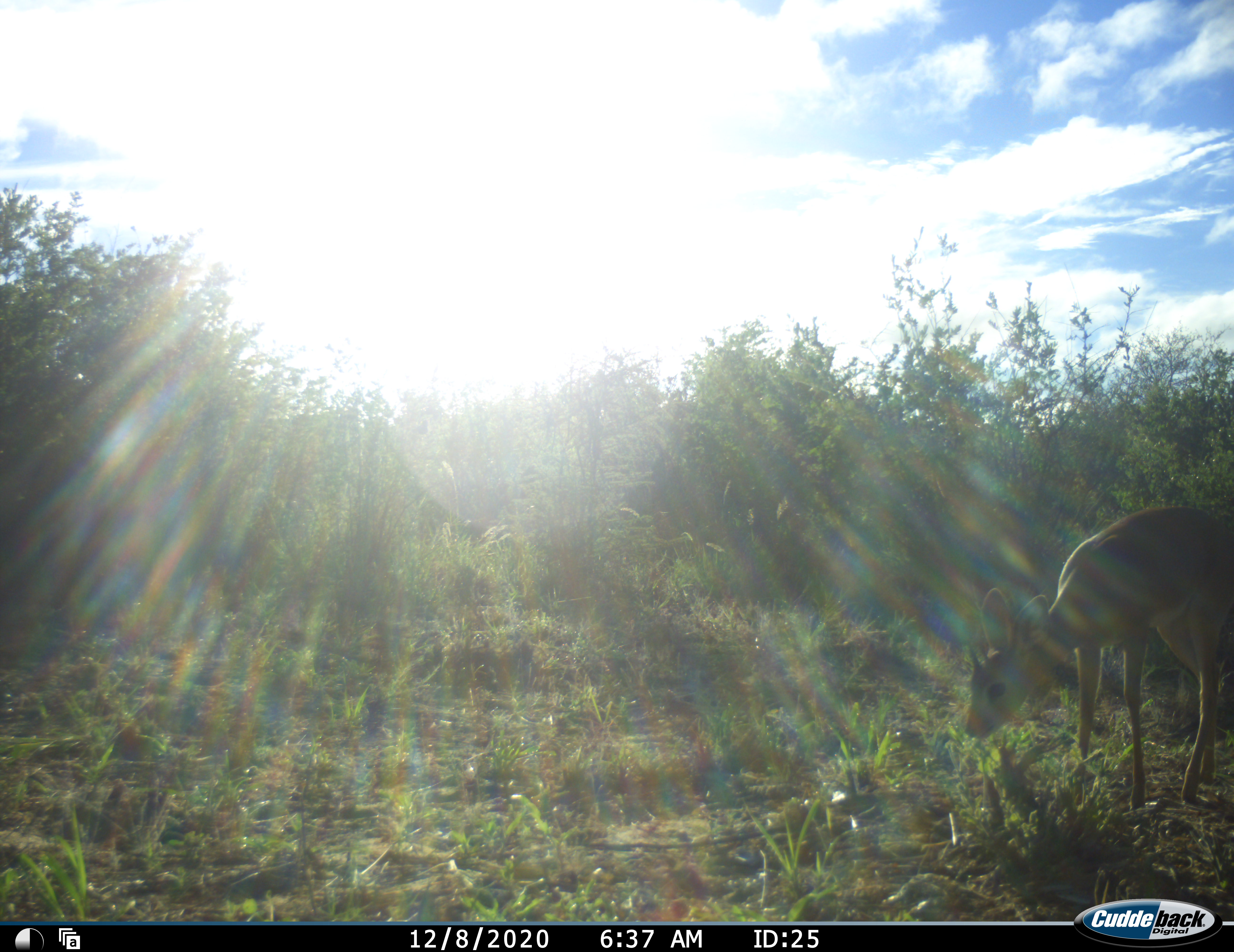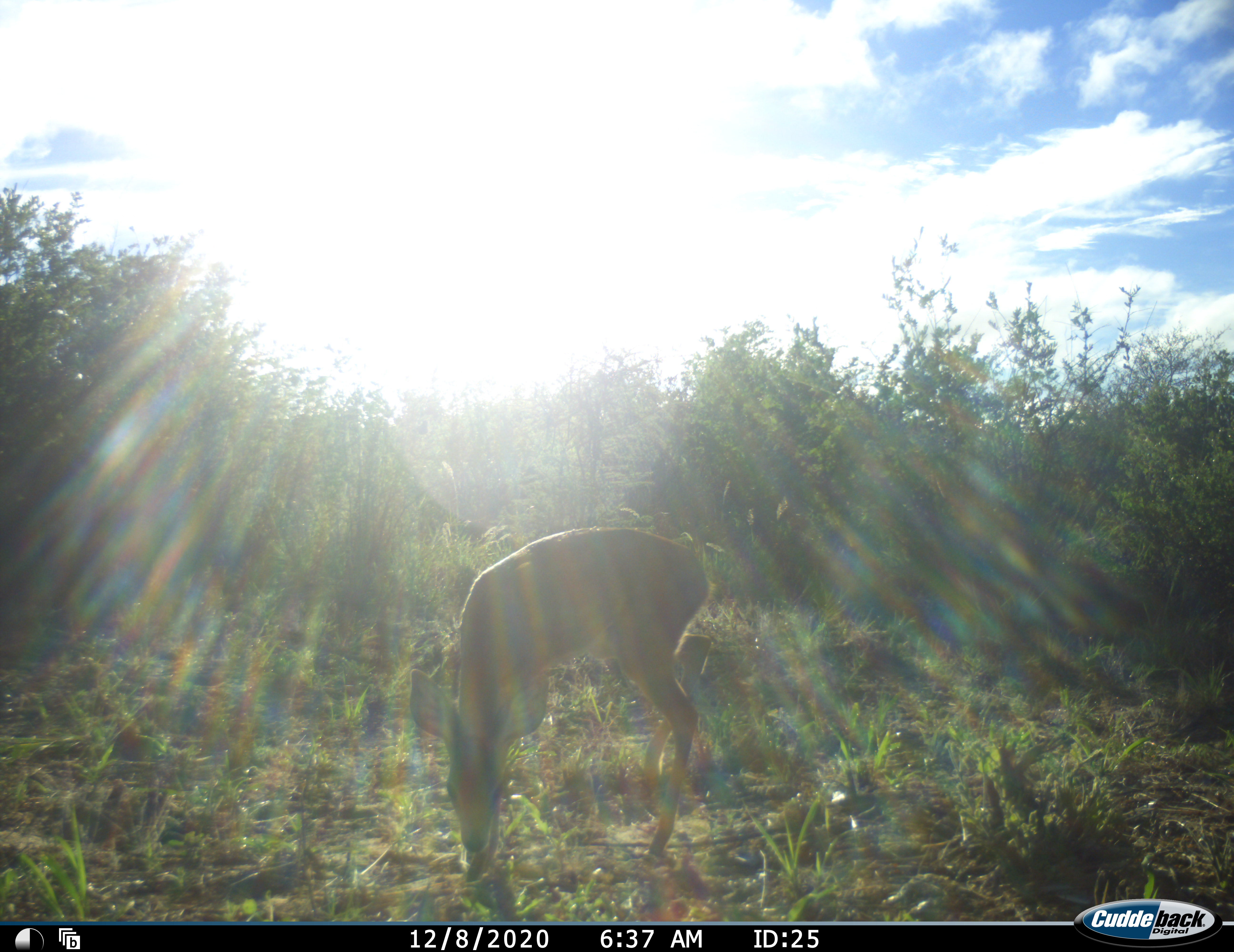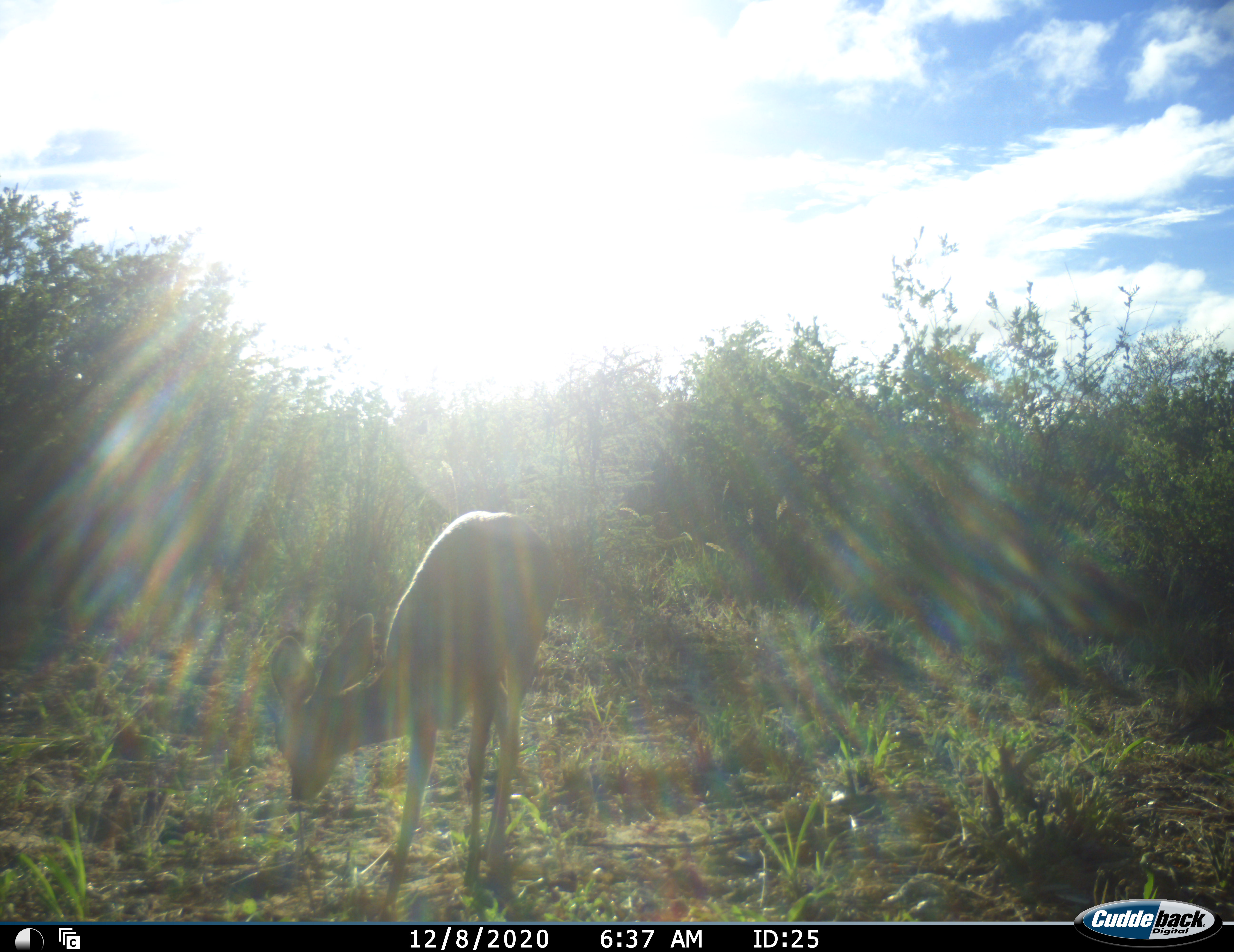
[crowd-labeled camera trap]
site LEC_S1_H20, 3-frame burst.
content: unidentified animal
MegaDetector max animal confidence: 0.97